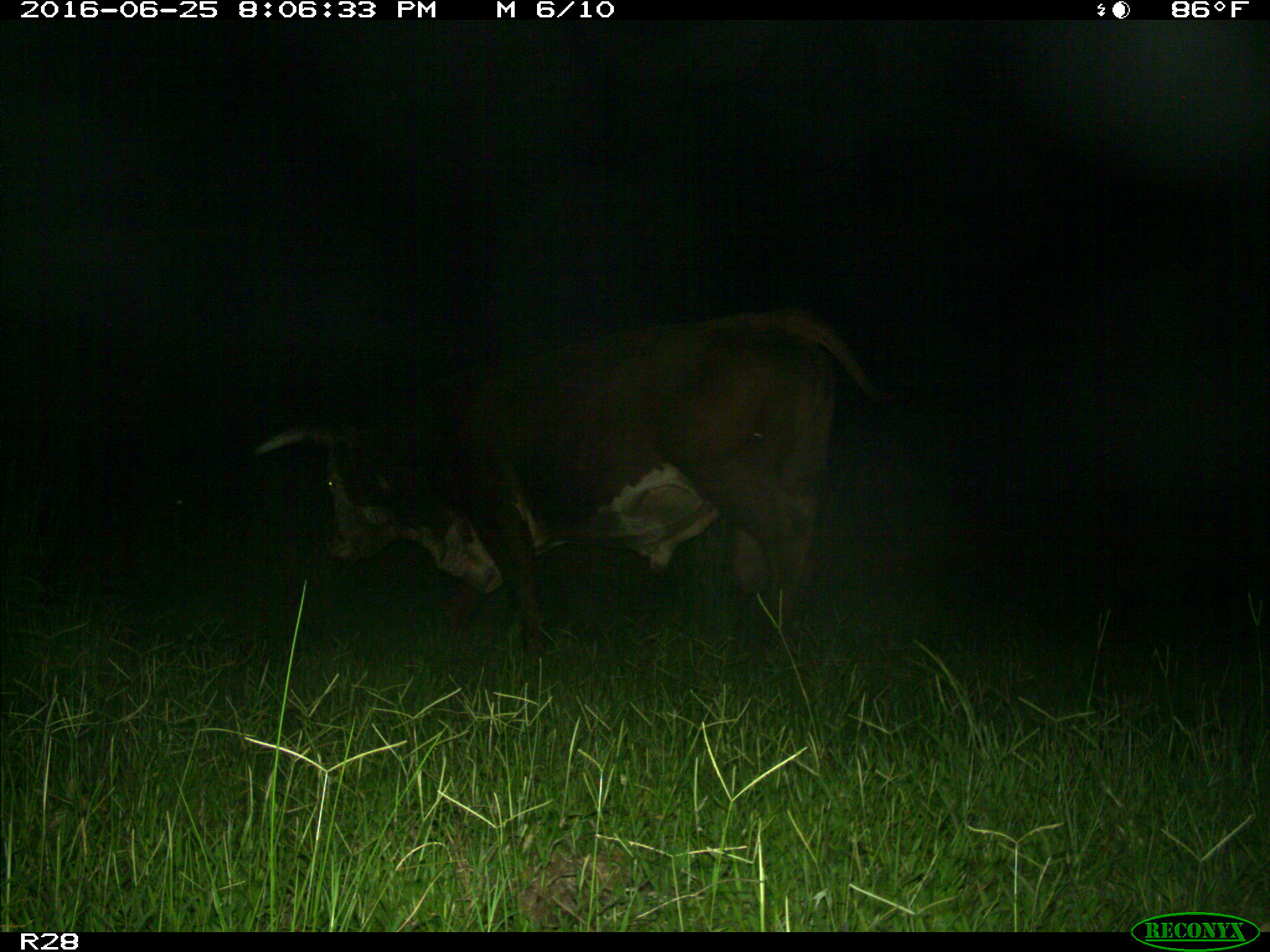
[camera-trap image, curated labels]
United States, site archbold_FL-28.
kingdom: Animalia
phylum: Chordata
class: Mammalia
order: Artiodactyla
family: Bovidae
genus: Bos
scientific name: Bos taurus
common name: domestic cow